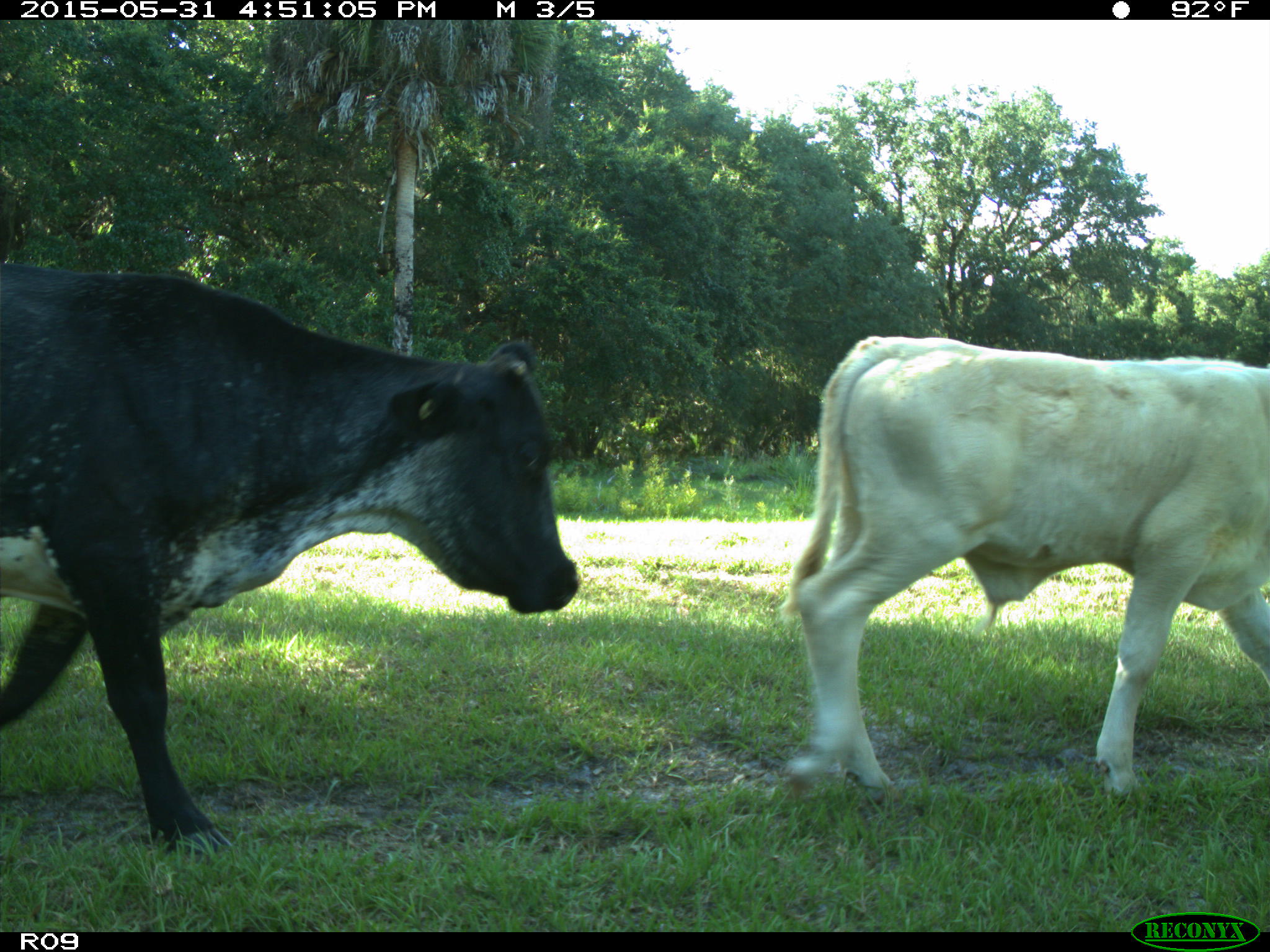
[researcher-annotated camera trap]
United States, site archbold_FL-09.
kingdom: Animalia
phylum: Chordata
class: Mammalia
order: Artiodactyla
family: Bovidae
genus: Bos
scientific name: Bos taurus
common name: domestic cow